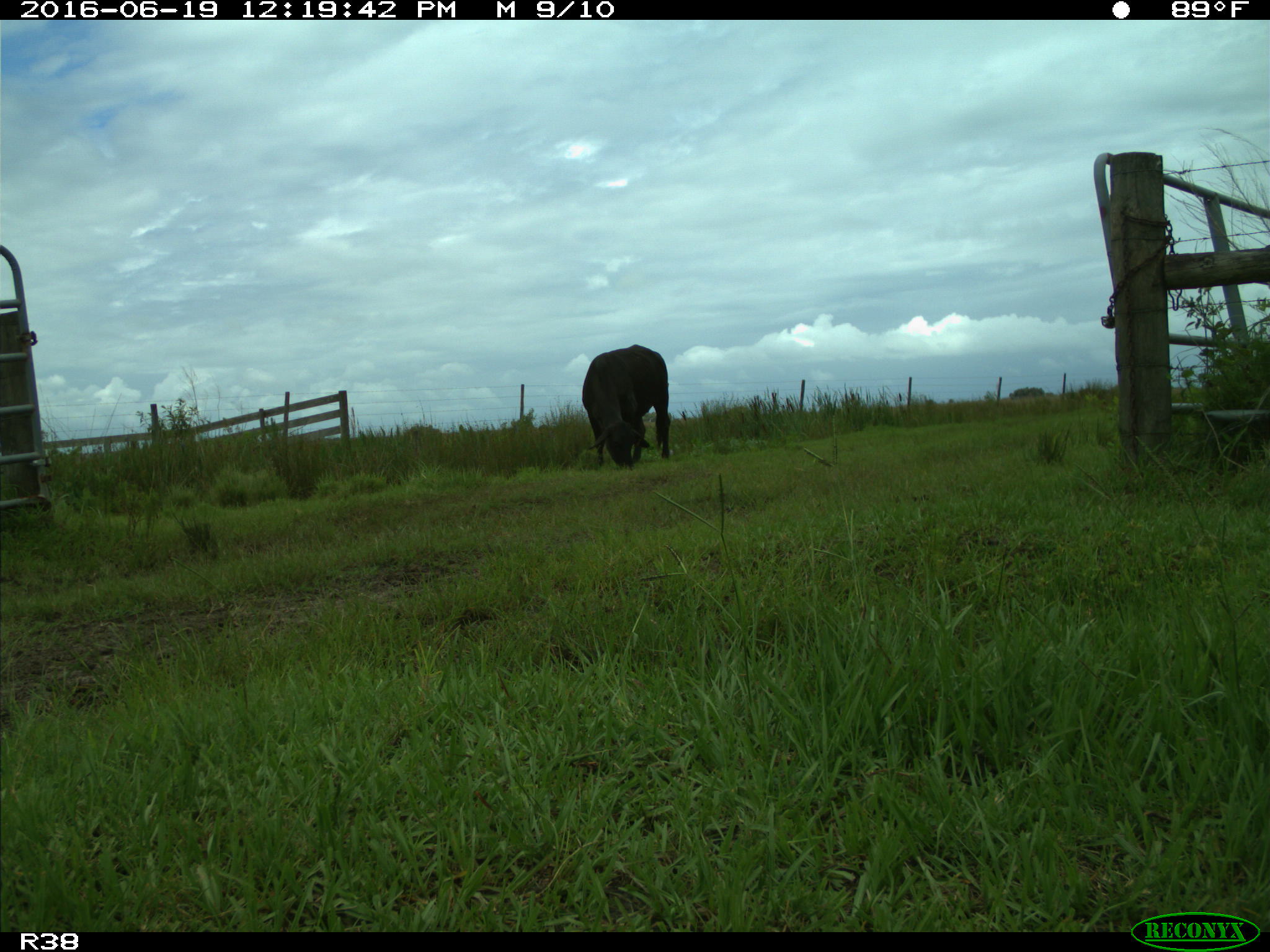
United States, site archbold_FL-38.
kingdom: Animalia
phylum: Chordata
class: Mammalia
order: Artiodactyla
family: Bovidae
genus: Bos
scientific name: Bos taurus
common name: domestic cow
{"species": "Bos taurus (domestic cow)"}